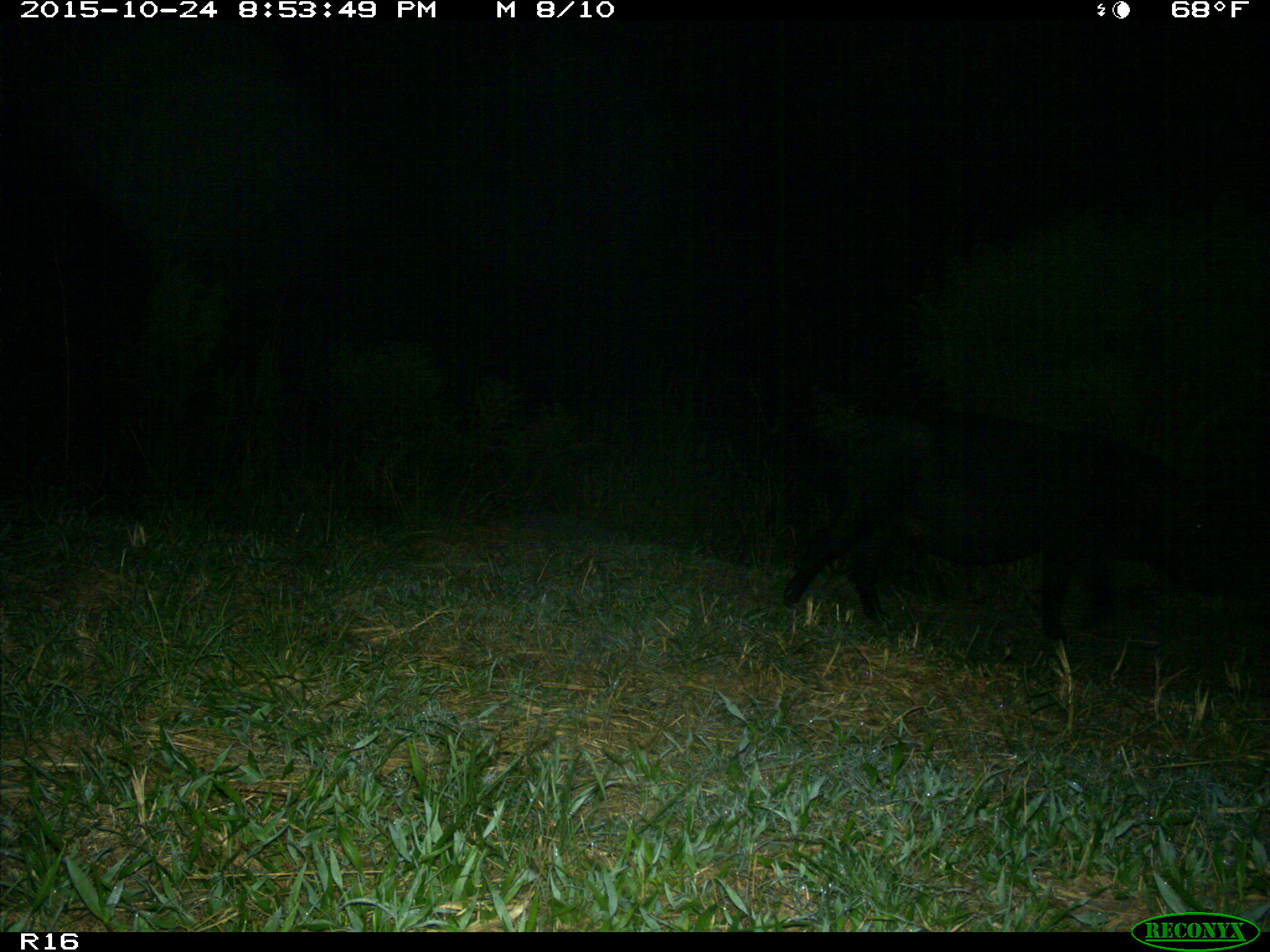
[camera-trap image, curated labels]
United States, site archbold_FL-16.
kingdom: Animalia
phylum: Chordata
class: Mammalia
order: Artiodactyla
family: Suidae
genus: Sus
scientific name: Sus scrofa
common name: wild boar